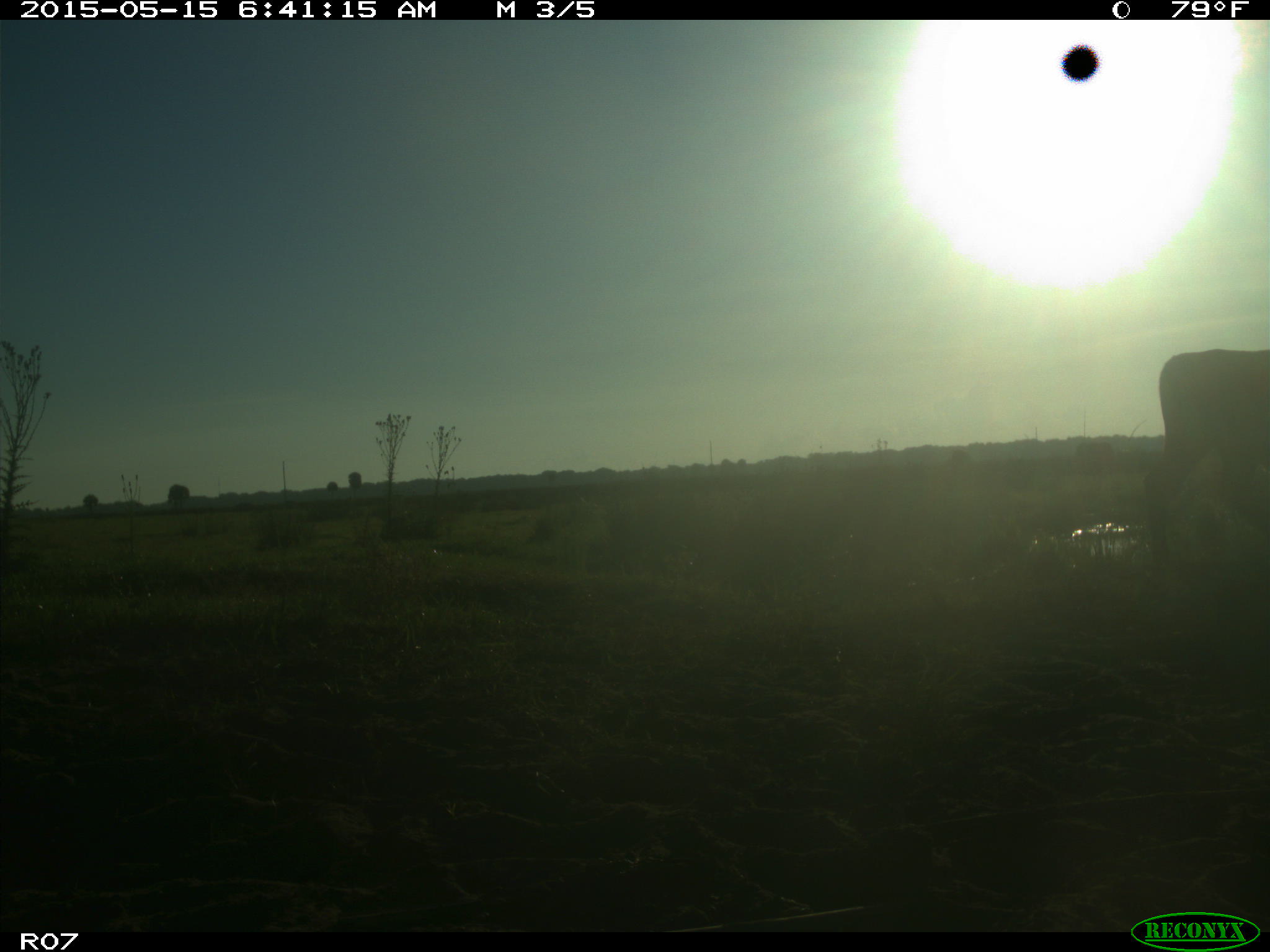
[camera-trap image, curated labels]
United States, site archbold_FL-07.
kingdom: Animalia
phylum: Chordata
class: Mammalia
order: Artiodactyla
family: Bovidae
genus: Bos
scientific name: Bos taurus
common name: domestic cow